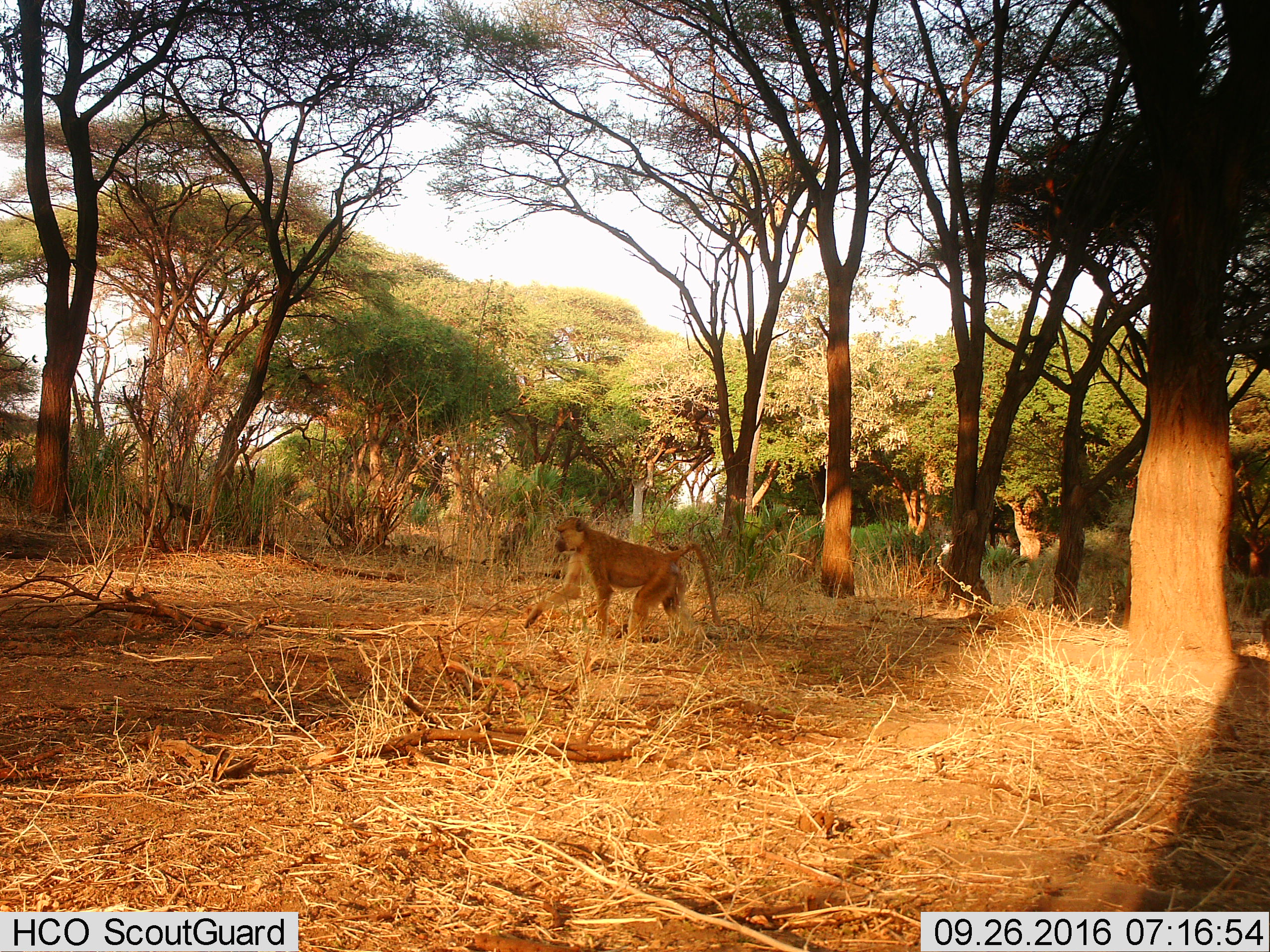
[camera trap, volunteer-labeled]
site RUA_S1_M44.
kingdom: Animalia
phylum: Chordata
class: Mammalia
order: Primates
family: Cercopithecidae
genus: Papio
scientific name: Papio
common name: baboon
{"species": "baboon (Papio)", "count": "1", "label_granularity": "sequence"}